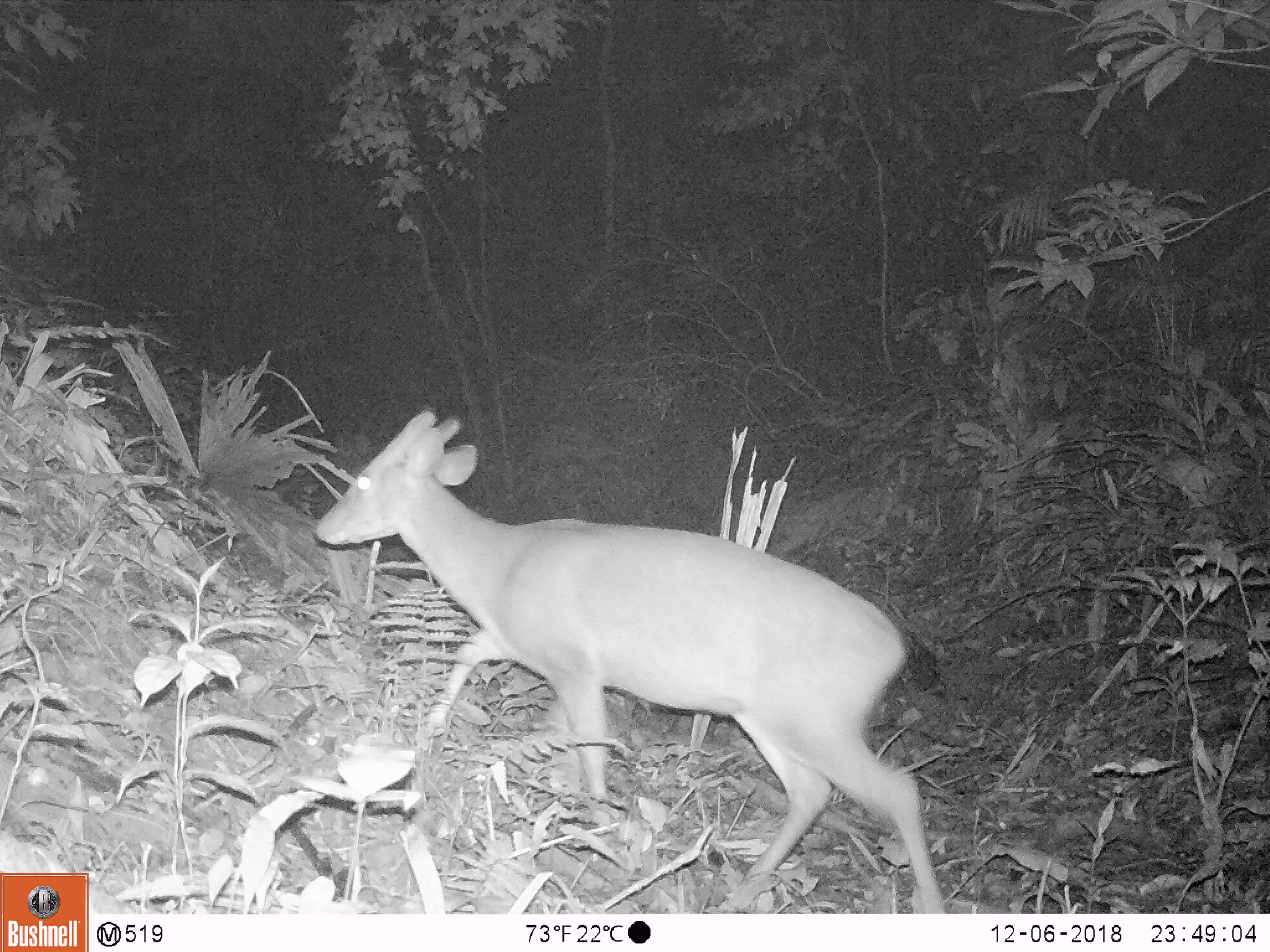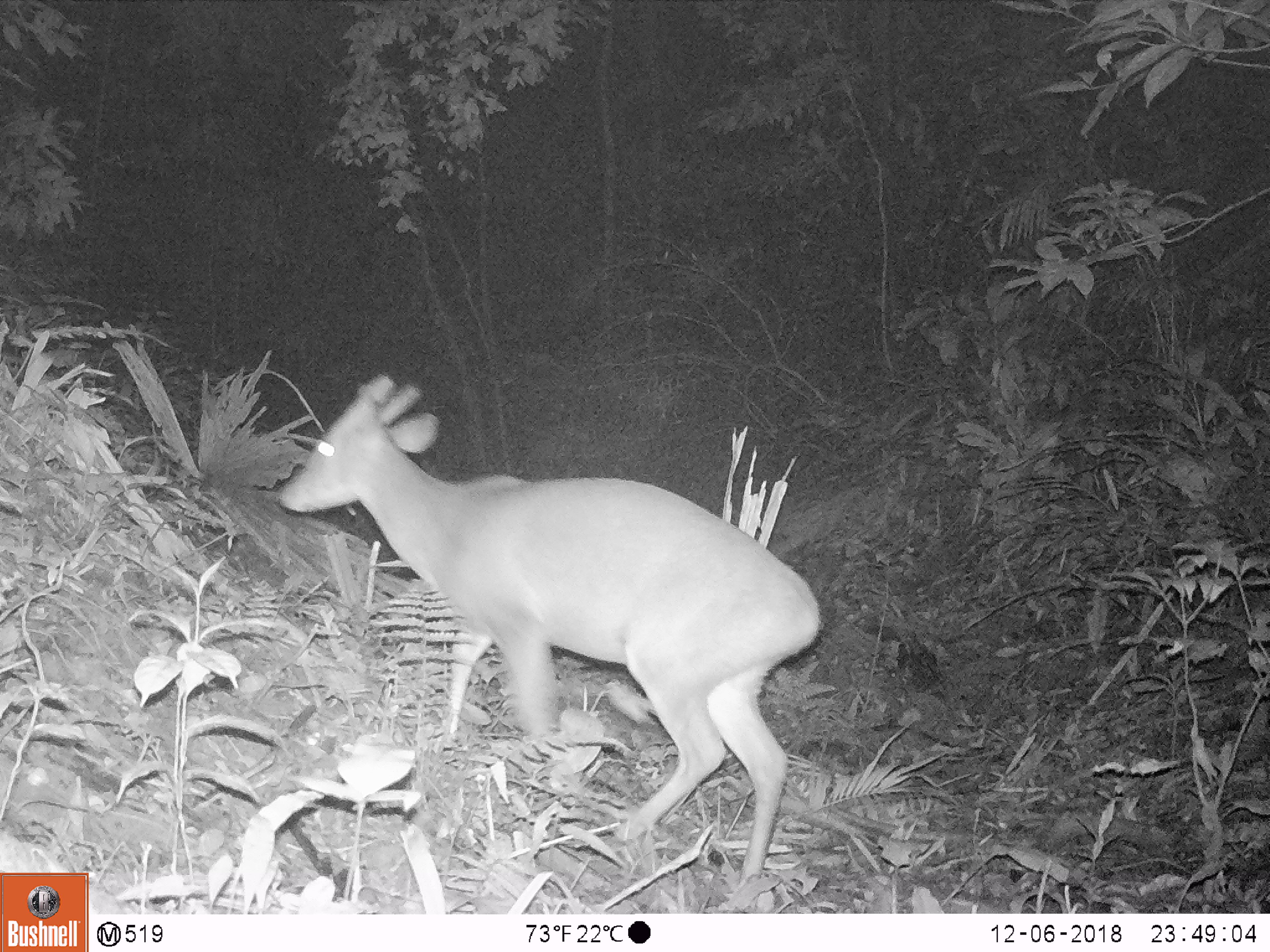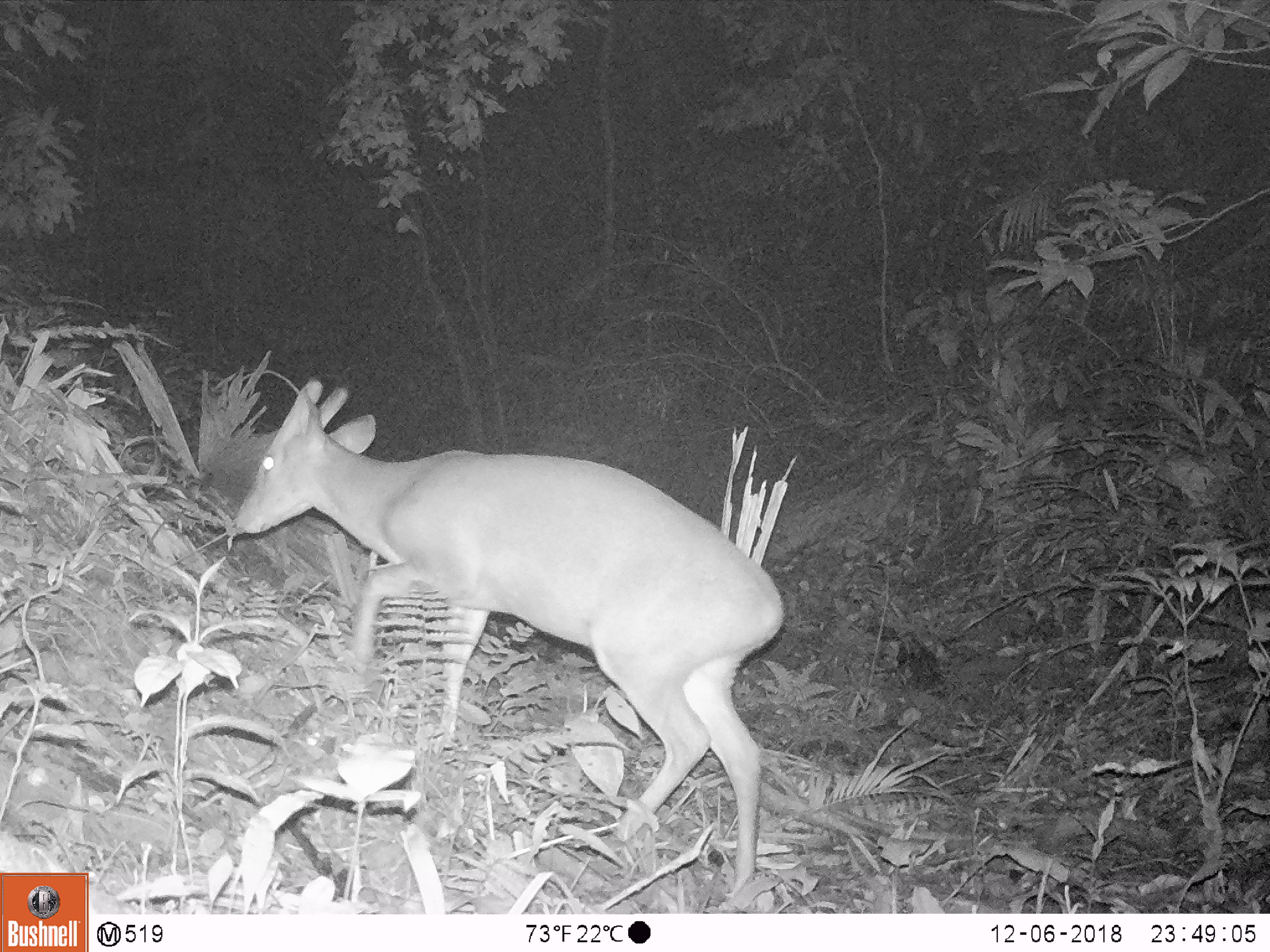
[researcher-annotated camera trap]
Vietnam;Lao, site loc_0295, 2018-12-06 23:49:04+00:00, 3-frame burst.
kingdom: Animalia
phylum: Chordata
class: Mammalia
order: Artiodactyla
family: Cervidae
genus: Muntiacus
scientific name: Muntiacus vuquangensis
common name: large-antlered muntjac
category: large antlered muntjac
Large antlered muntjac (large-antlered muntjac) (Muntiacus vuquangensis). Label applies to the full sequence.